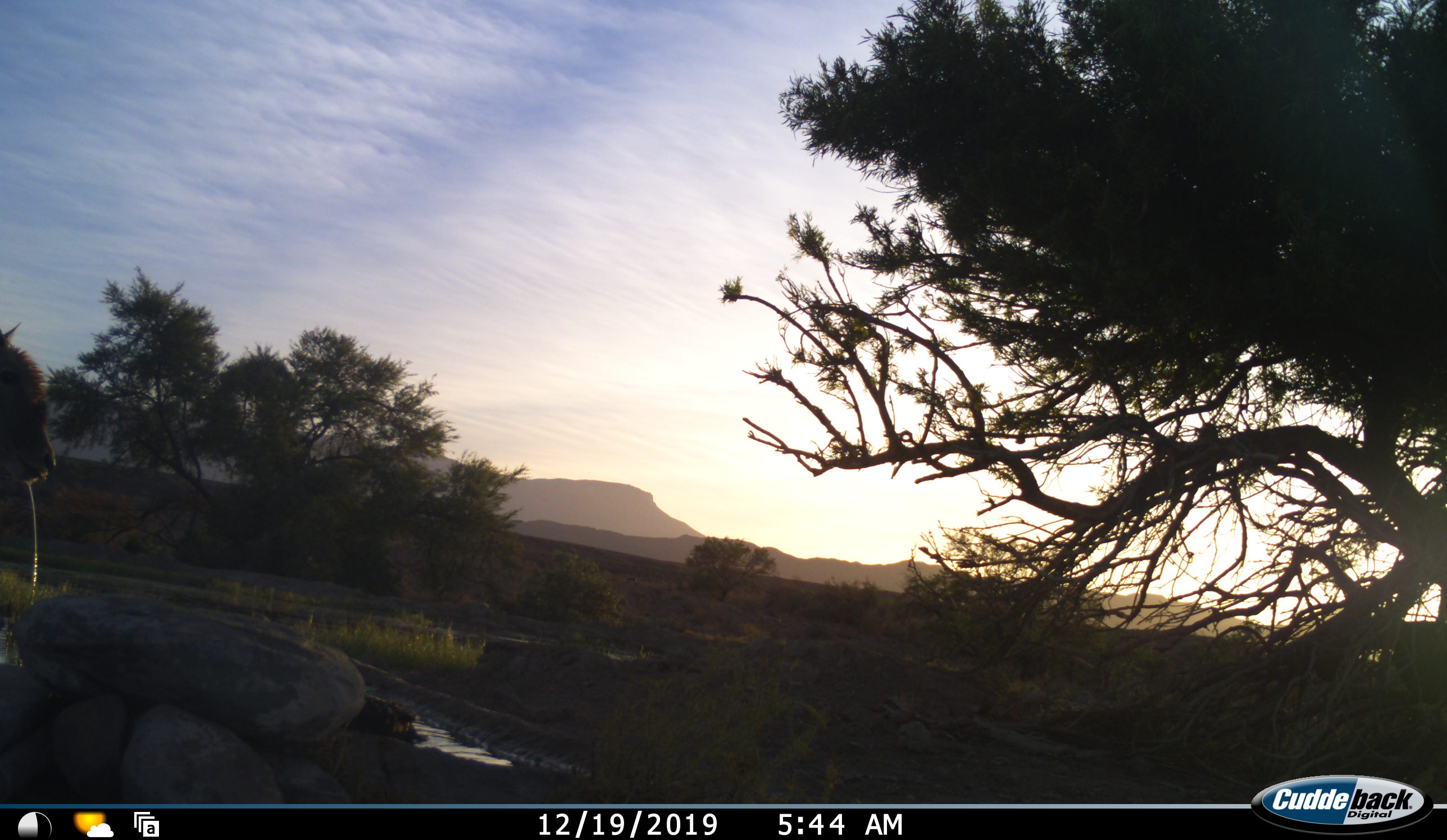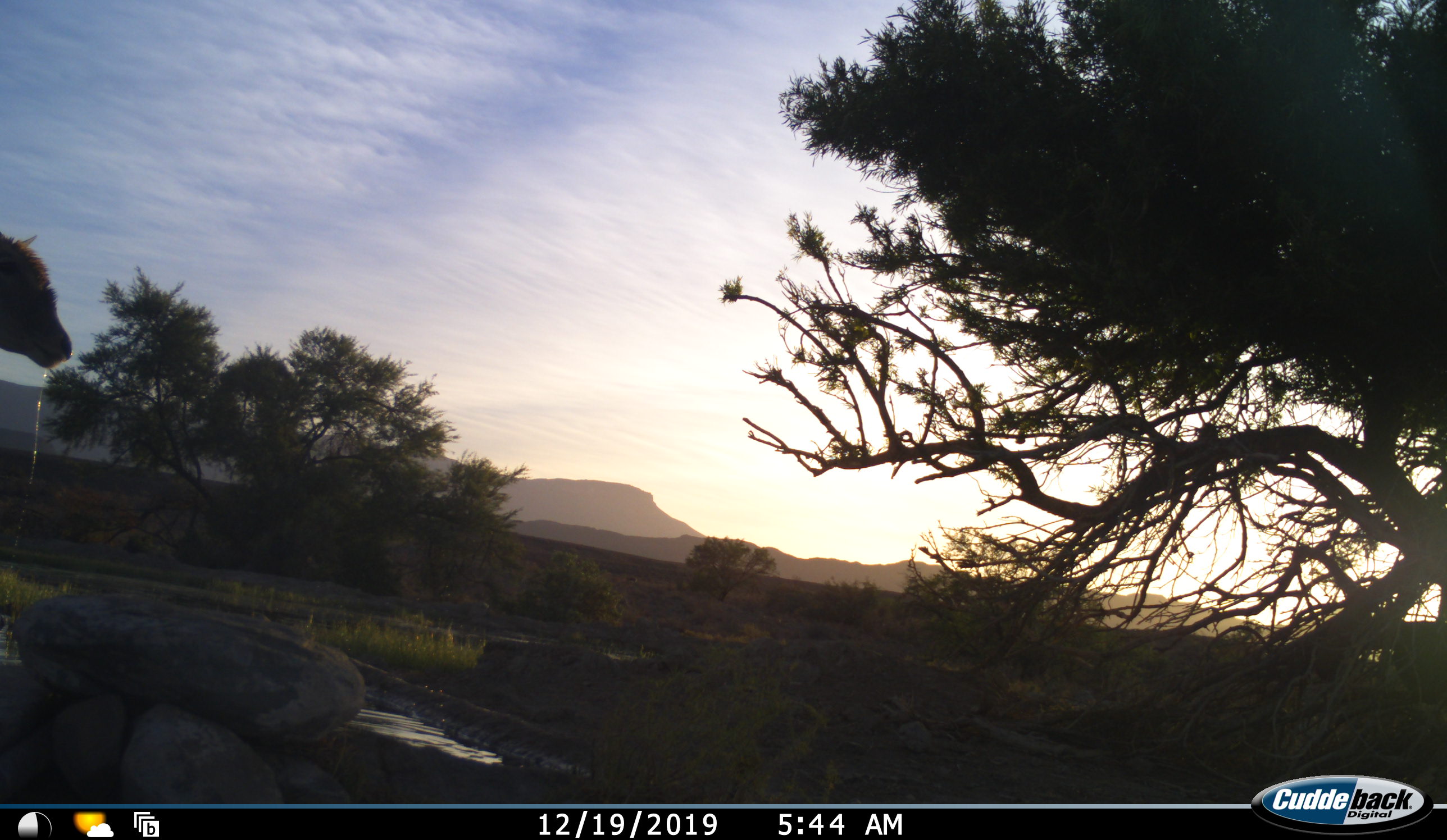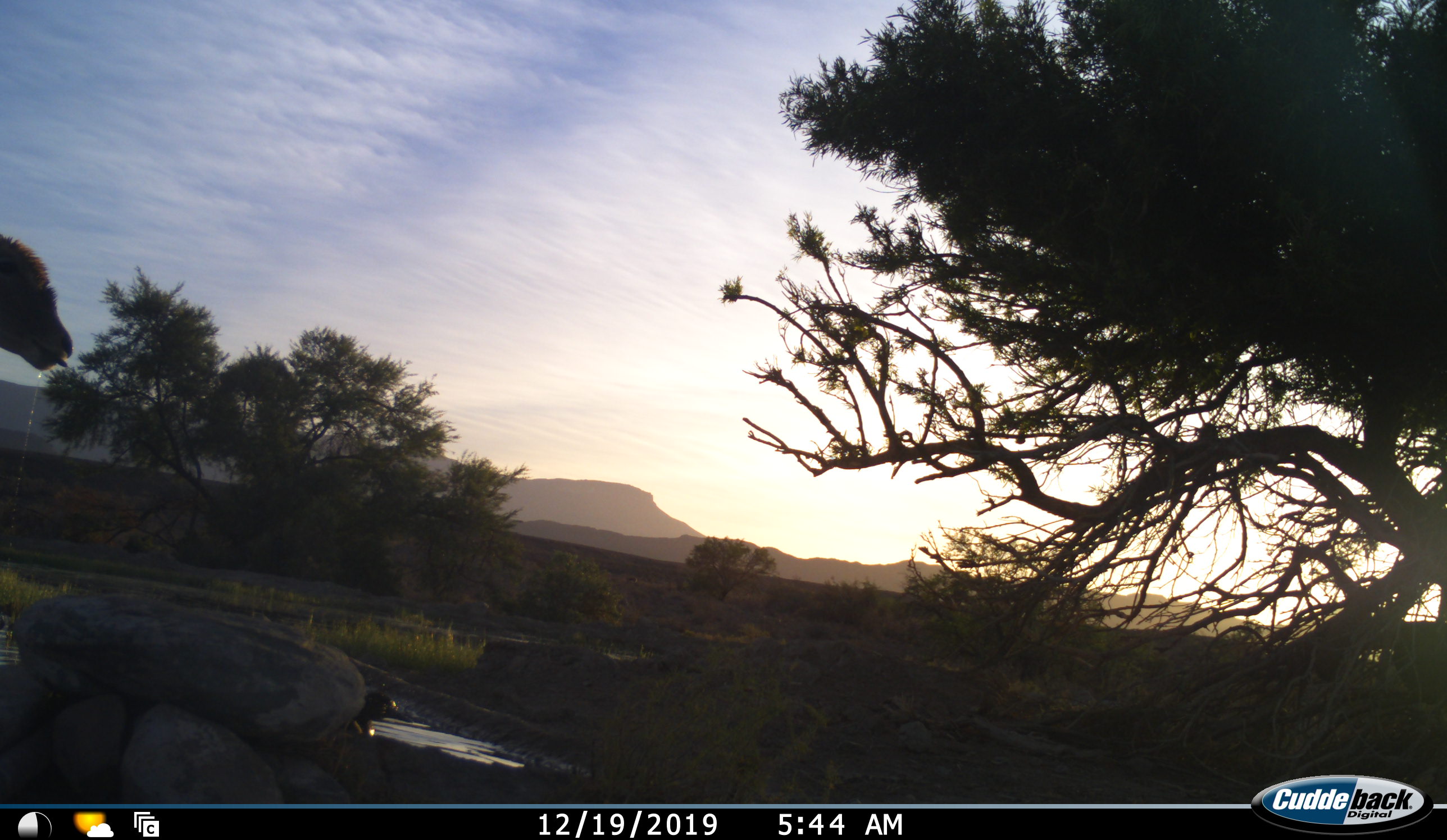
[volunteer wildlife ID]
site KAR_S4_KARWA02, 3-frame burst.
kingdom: Animalia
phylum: Chordata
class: Mammalia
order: Primates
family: Cercopithecidae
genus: Papio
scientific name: Papio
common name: baboon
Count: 1.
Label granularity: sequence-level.